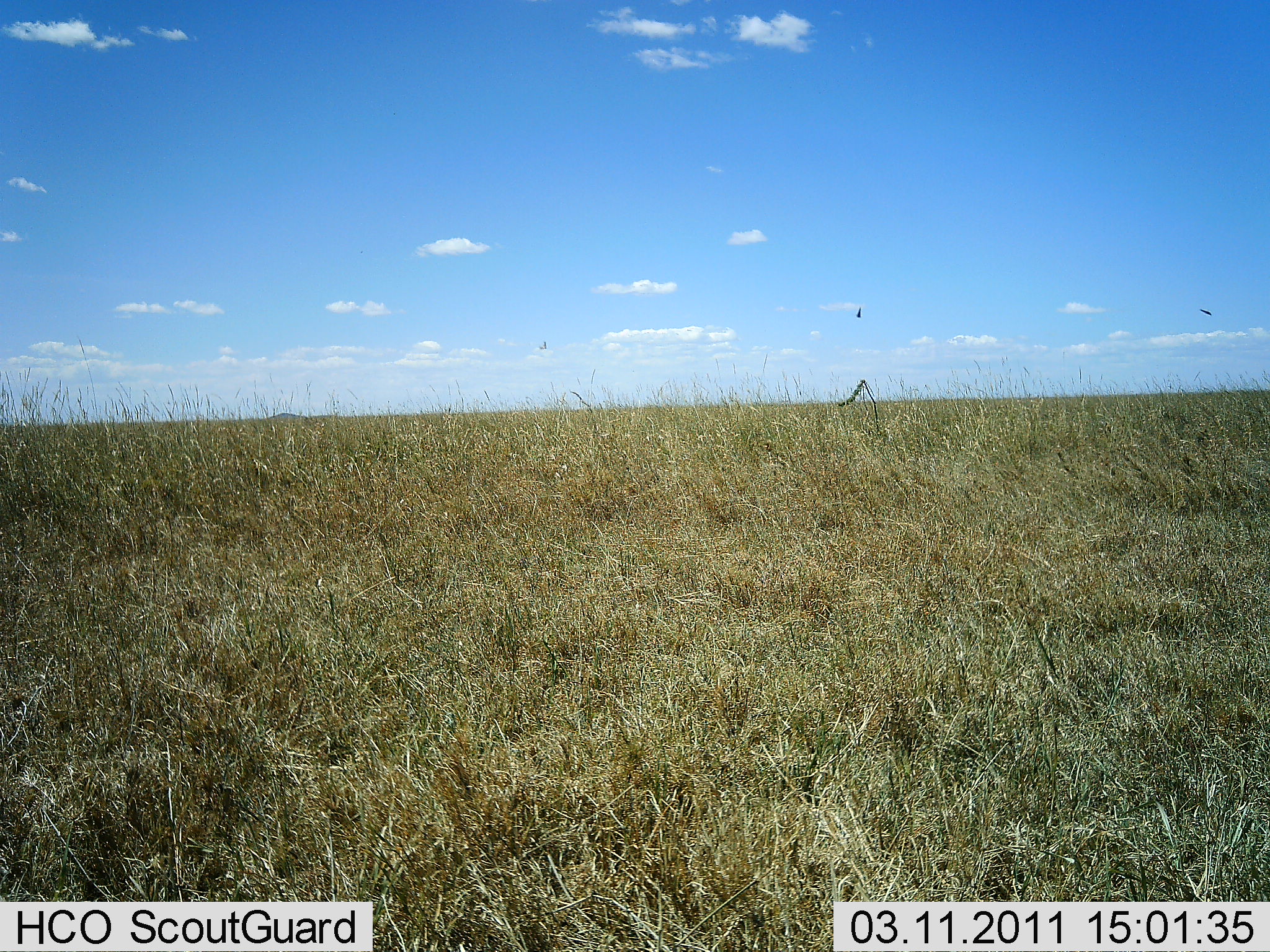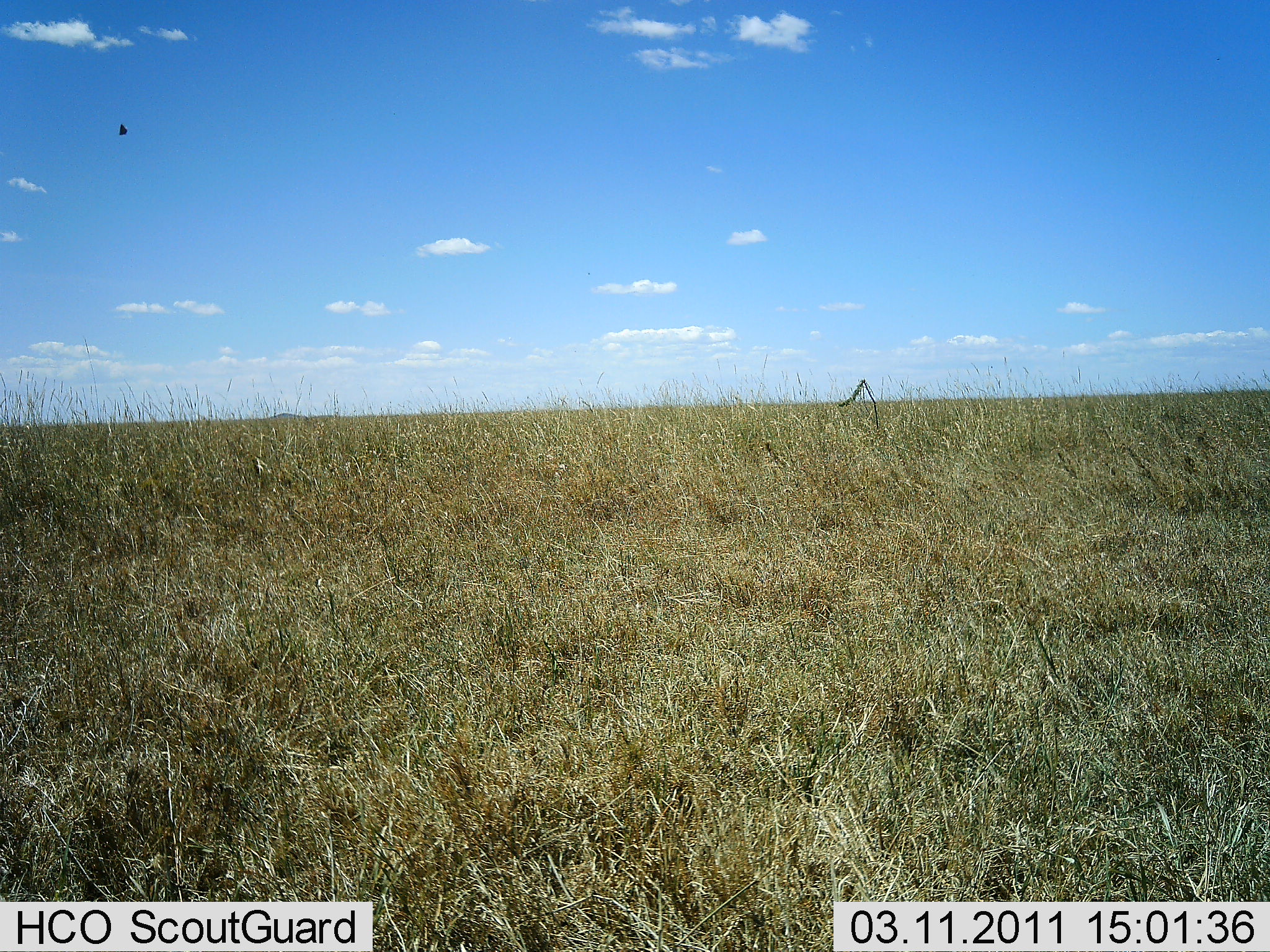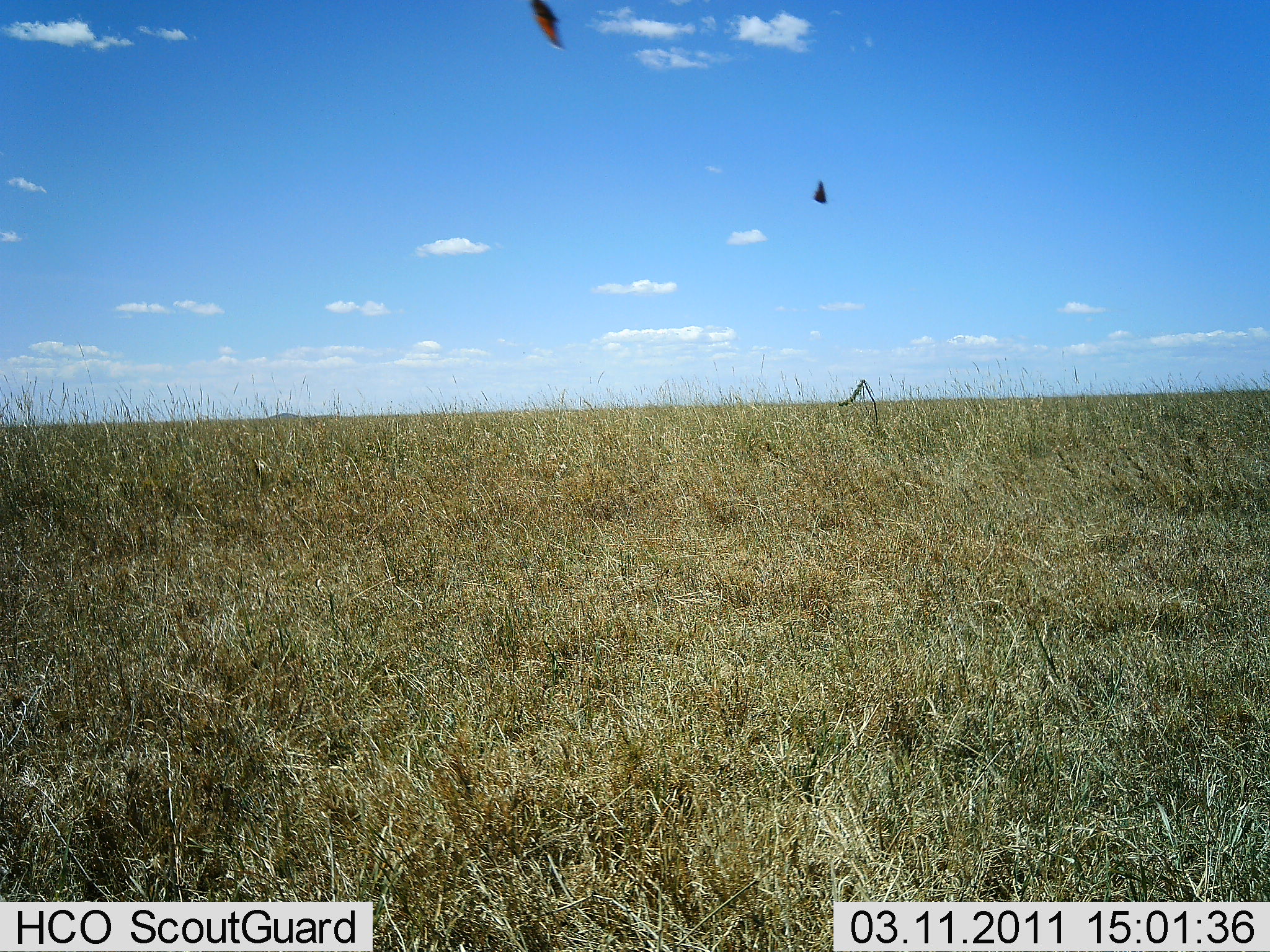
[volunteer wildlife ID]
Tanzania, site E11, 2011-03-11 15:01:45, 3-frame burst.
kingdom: Animalia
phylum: Chordata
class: Aves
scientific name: Aves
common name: bird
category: otherbird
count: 2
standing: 0%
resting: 0%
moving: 100%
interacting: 0%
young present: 0%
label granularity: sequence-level